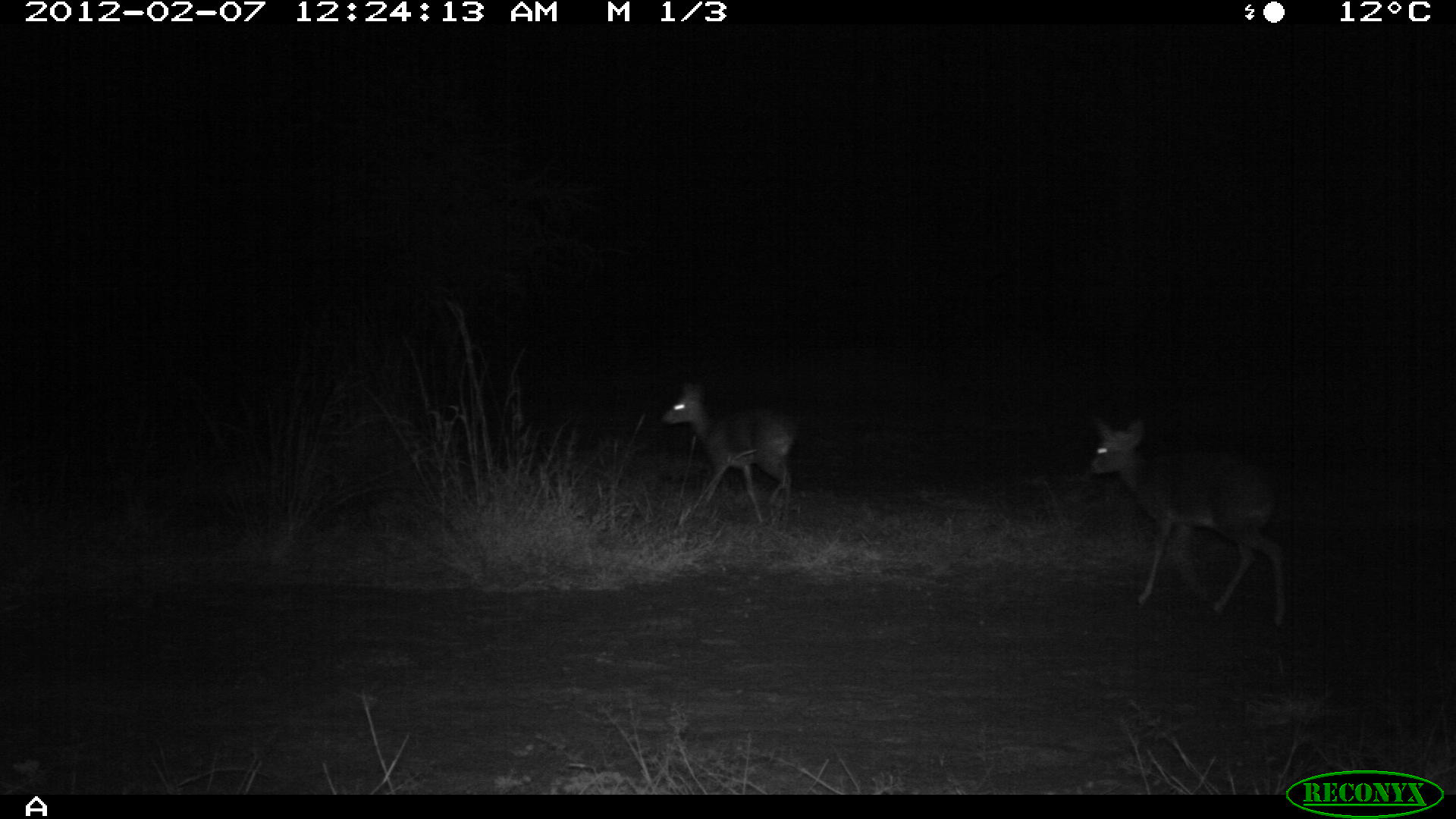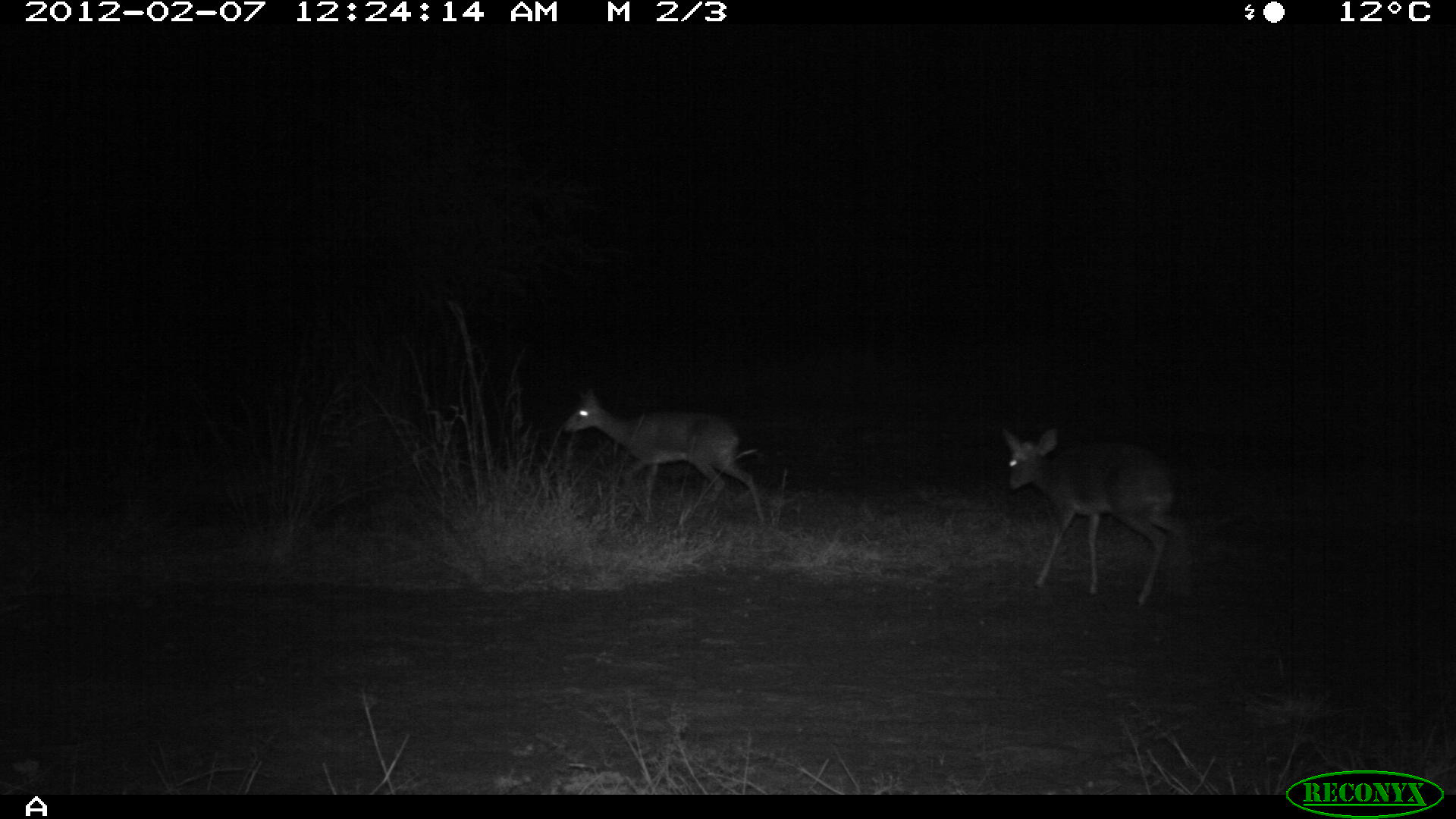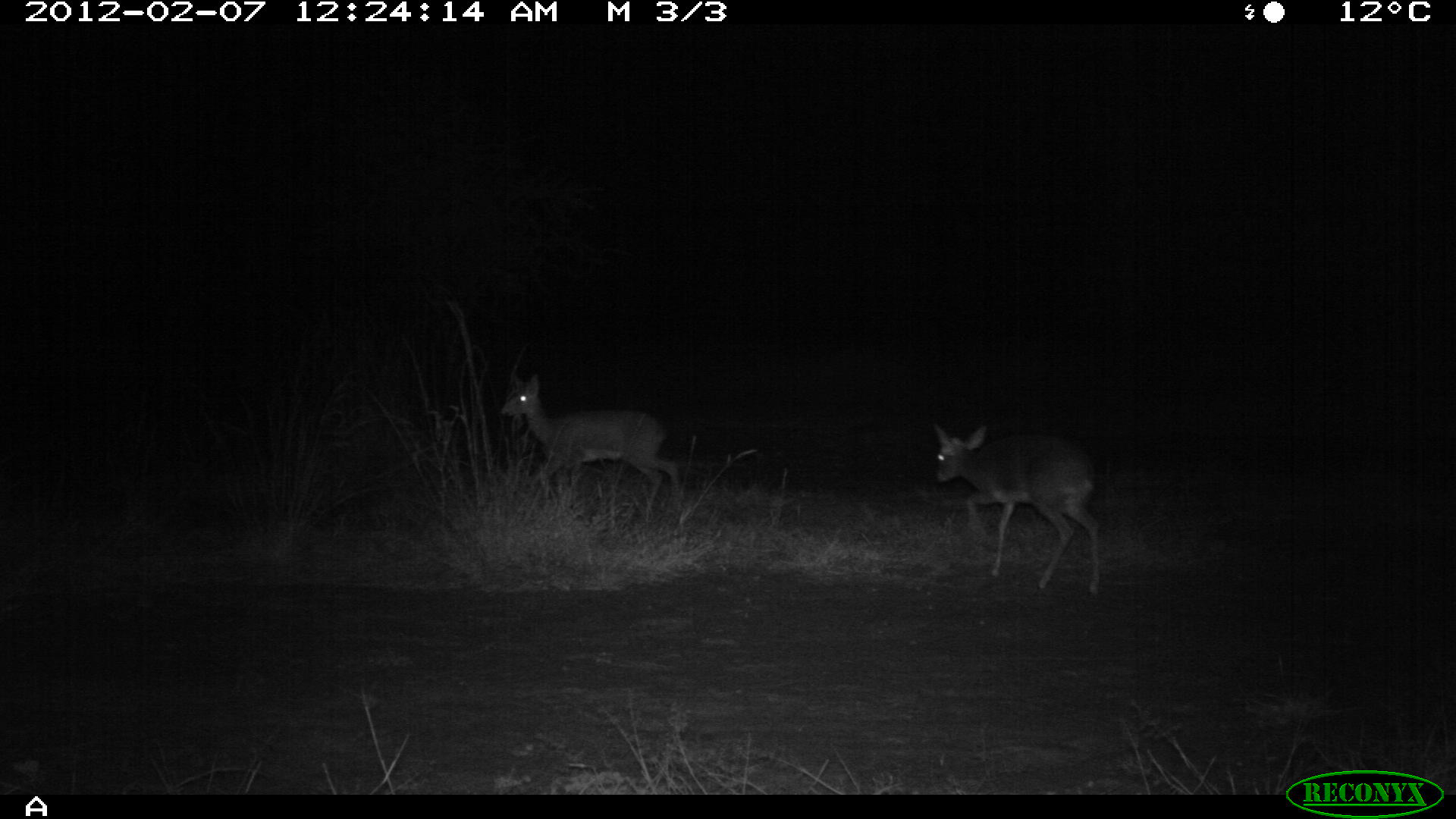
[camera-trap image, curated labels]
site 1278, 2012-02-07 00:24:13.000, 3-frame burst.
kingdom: Animalia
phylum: Chordata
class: Mammalia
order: Artiodactyla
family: Bovidae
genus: Madoqua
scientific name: Madoqua guentheri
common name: günther's dik-dik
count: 2